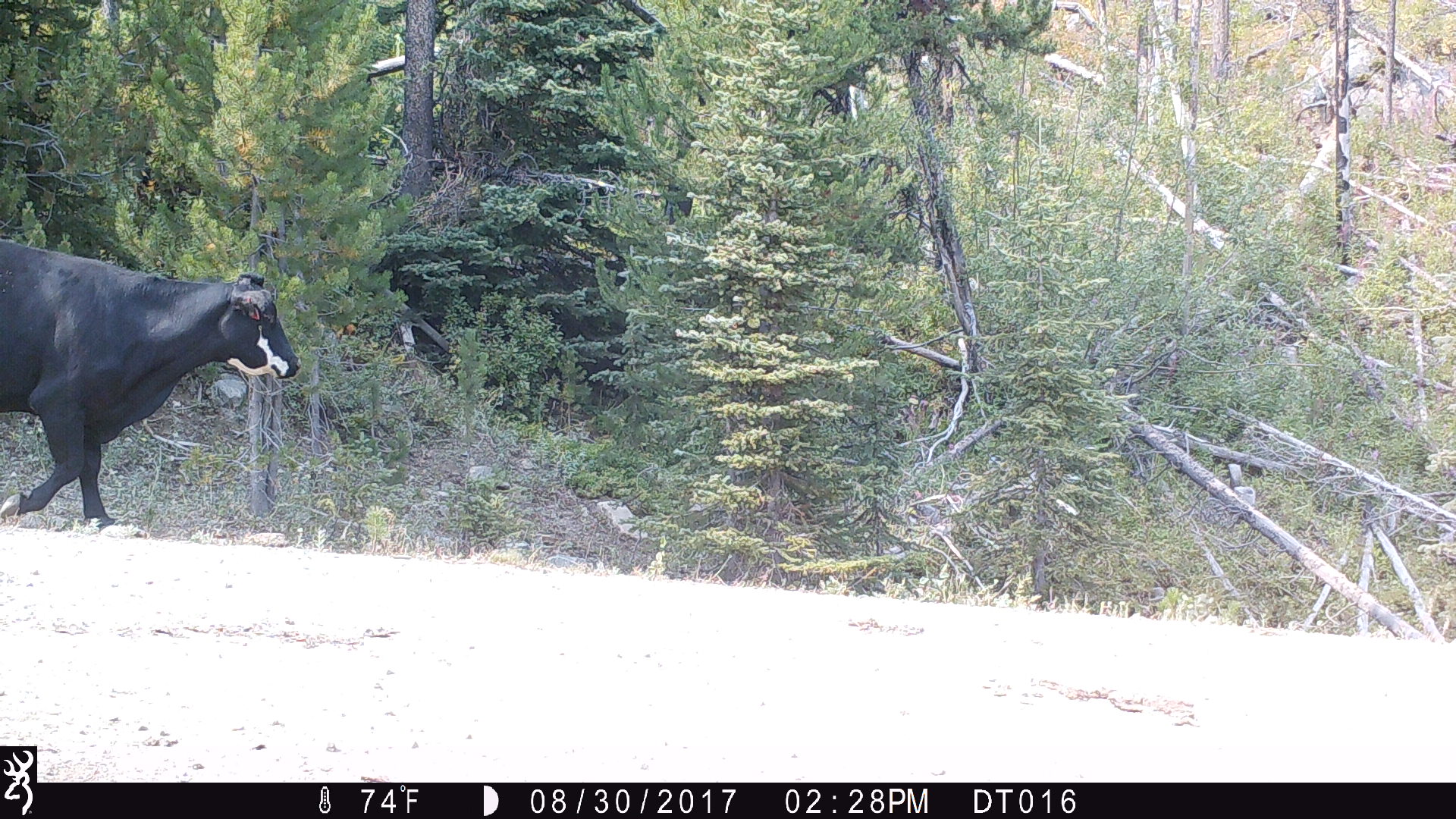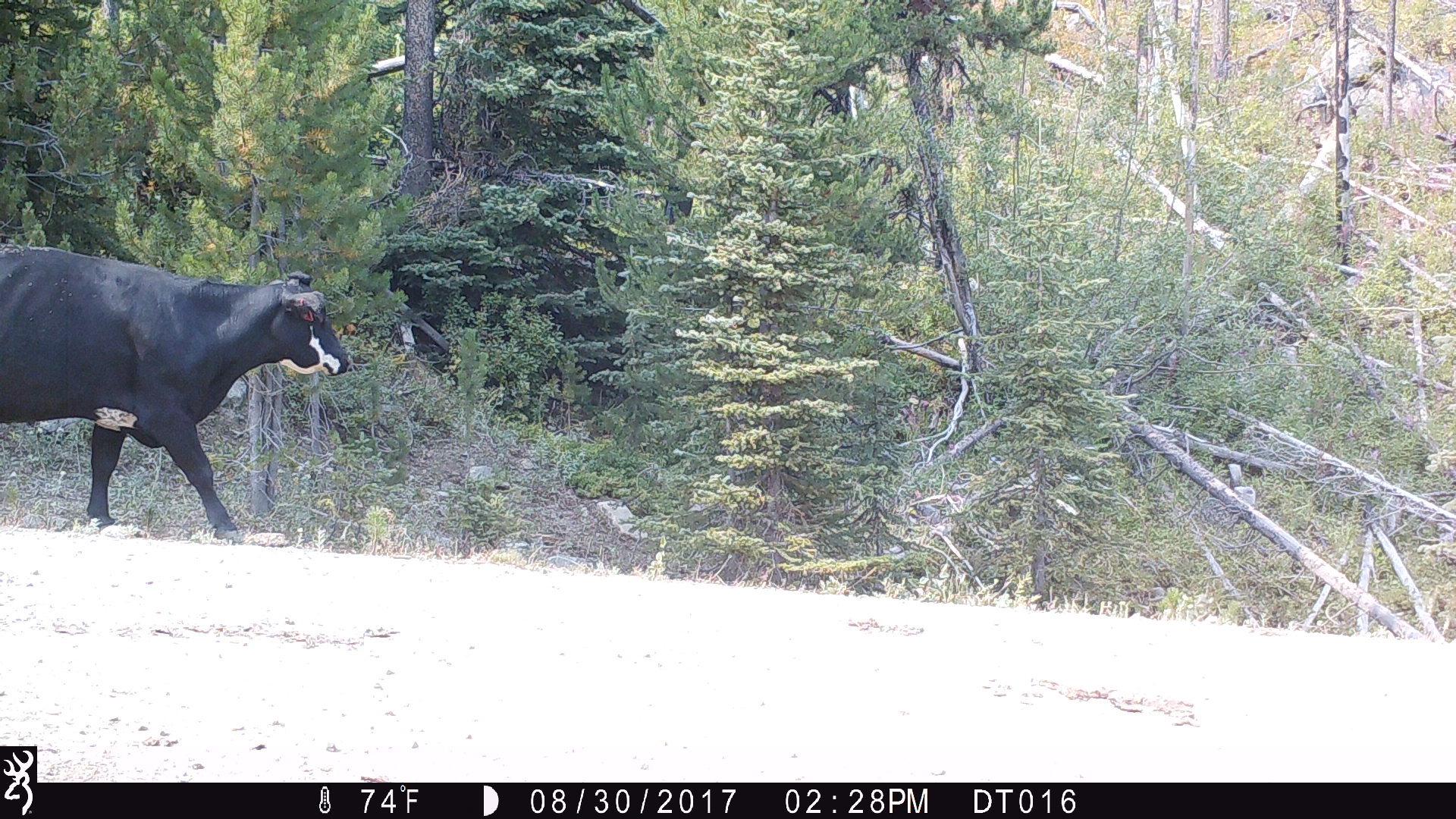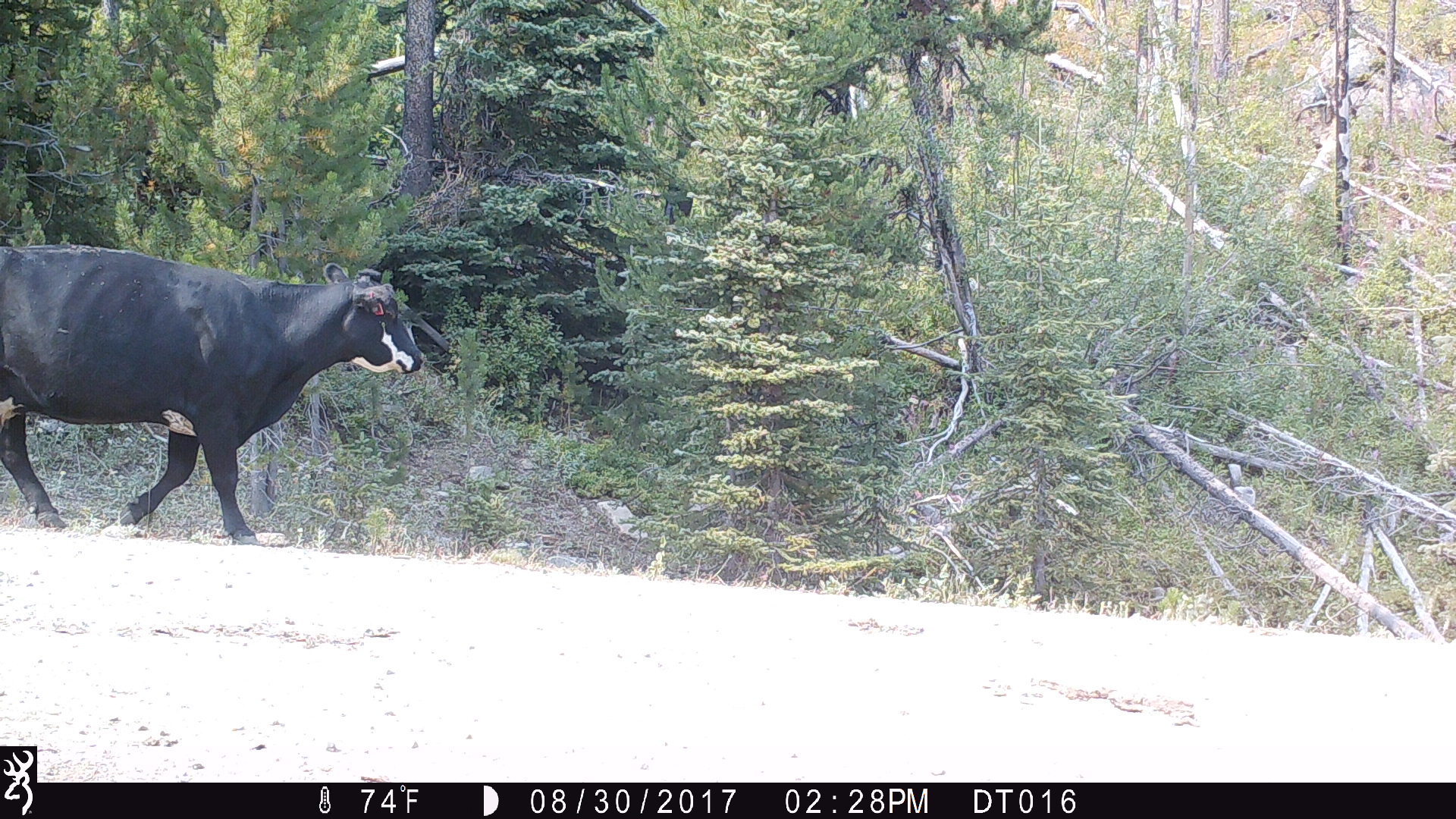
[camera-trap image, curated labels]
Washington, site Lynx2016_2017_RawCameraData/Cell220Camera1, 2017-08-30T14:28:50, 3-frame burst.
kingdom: Animalia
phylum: Chordata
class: Mammalia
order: Artiodactyla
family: Bovidae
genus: Bos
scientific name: Bos taurus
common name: domestic cattle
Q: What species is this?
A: Domestic cattle (Bos taurus).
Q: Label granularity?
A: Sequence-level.